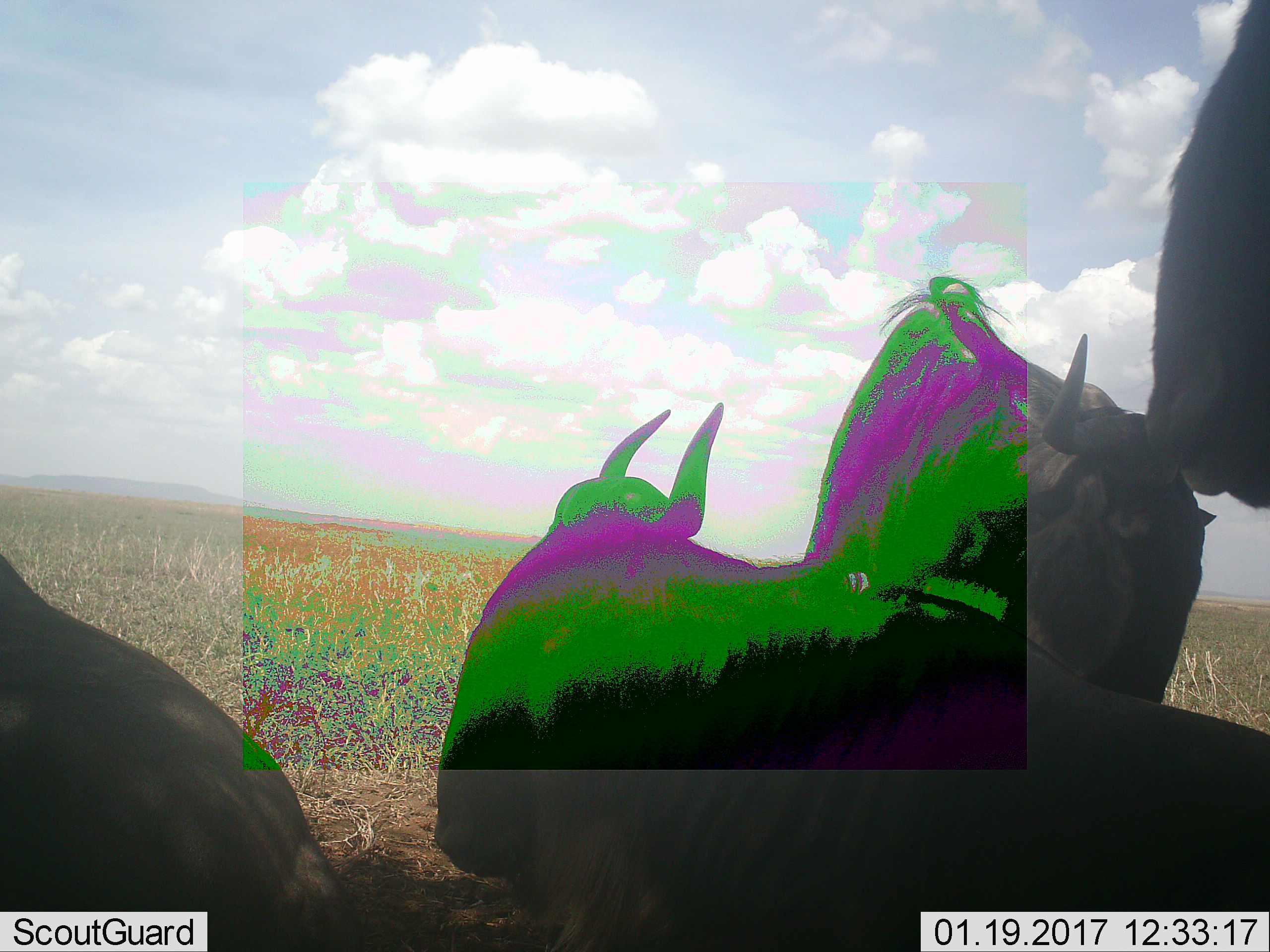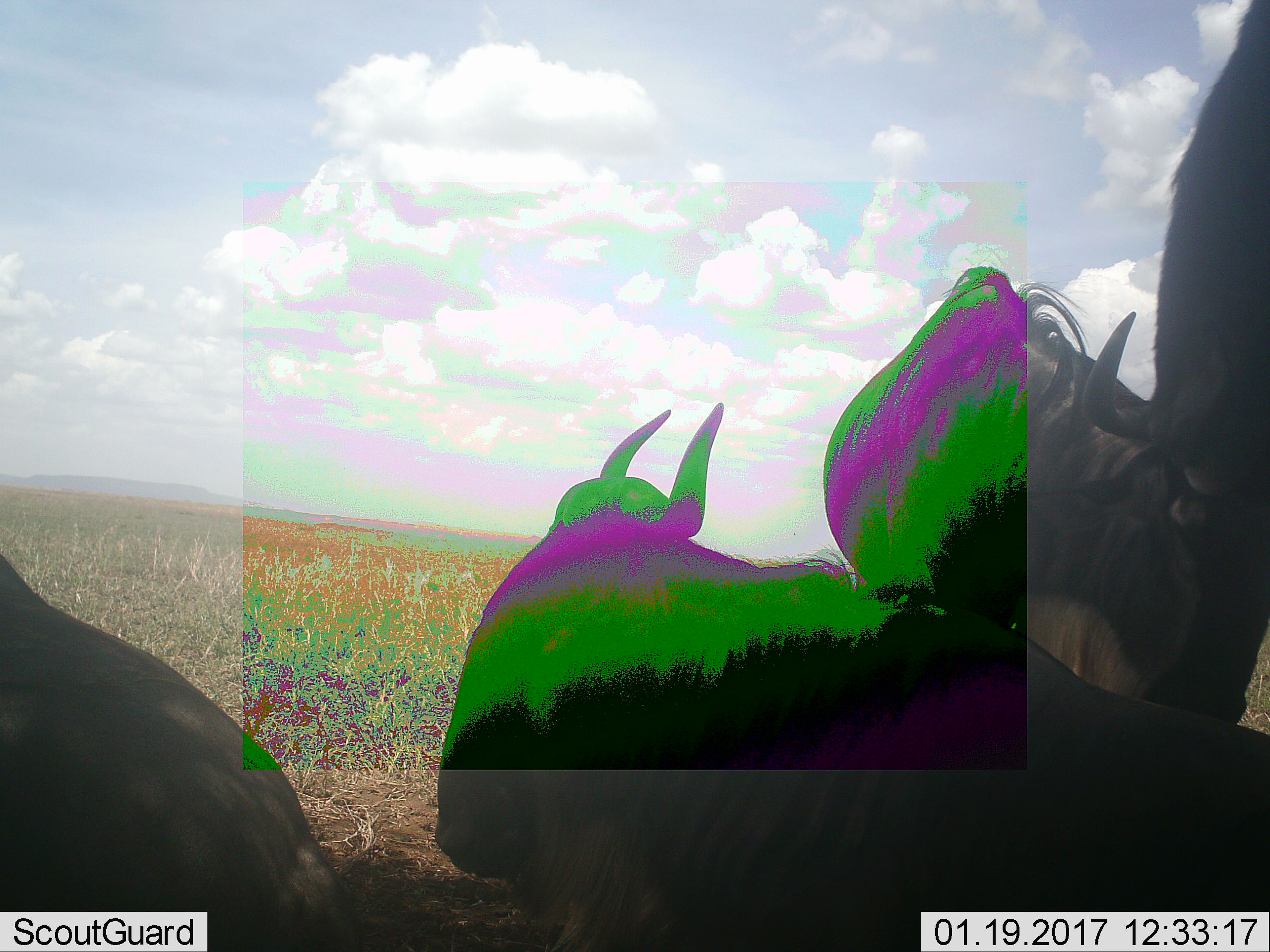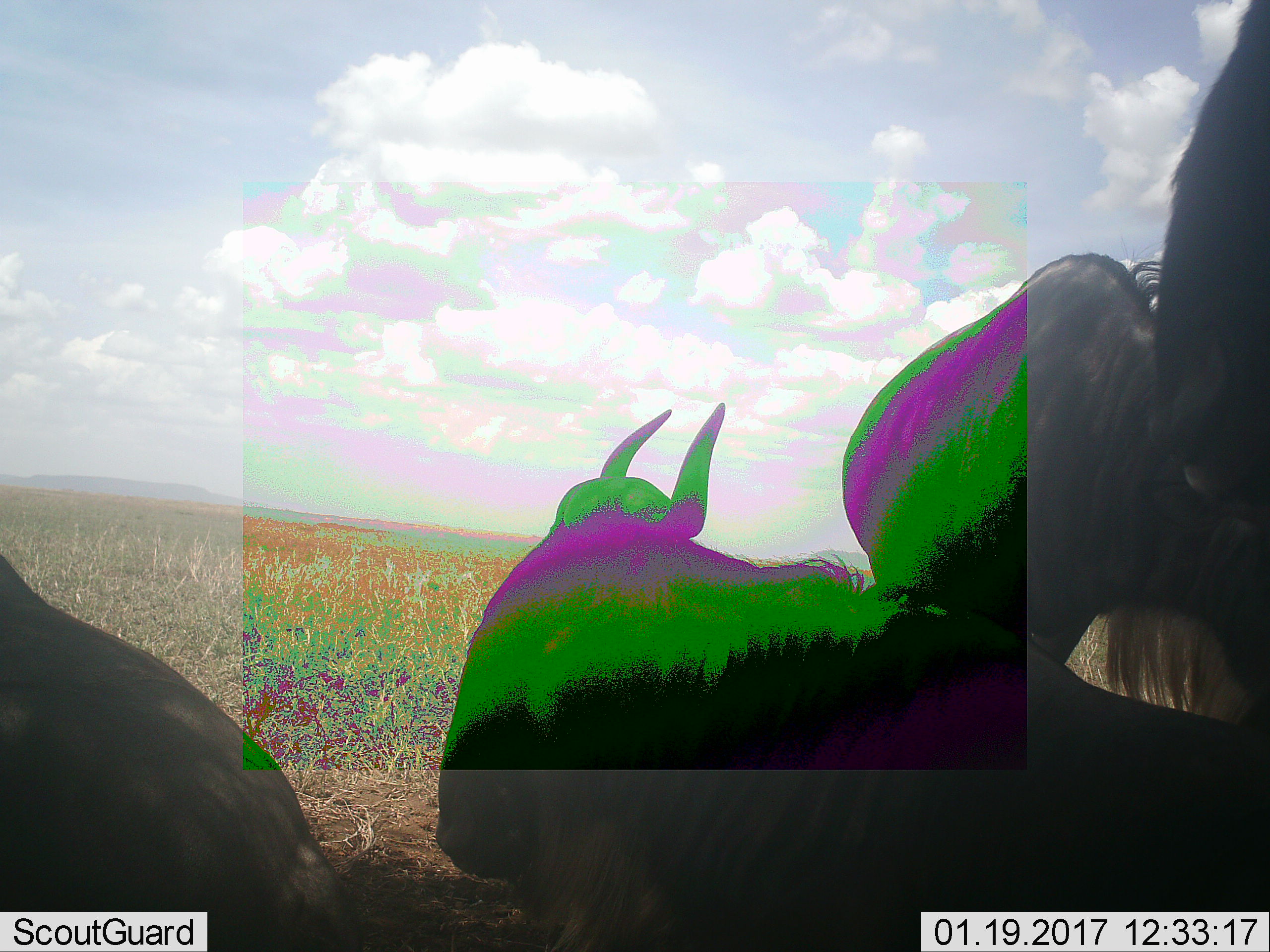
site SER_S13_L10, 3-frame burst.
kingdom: Animalia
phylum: Chordata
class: Mammalia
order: Artiodactyla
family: Bovidae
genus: Connochaetes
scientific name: Connochaetes taurinus taurinus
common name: blue wildebeest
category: wildebeestblue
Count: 4.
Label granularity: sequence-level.